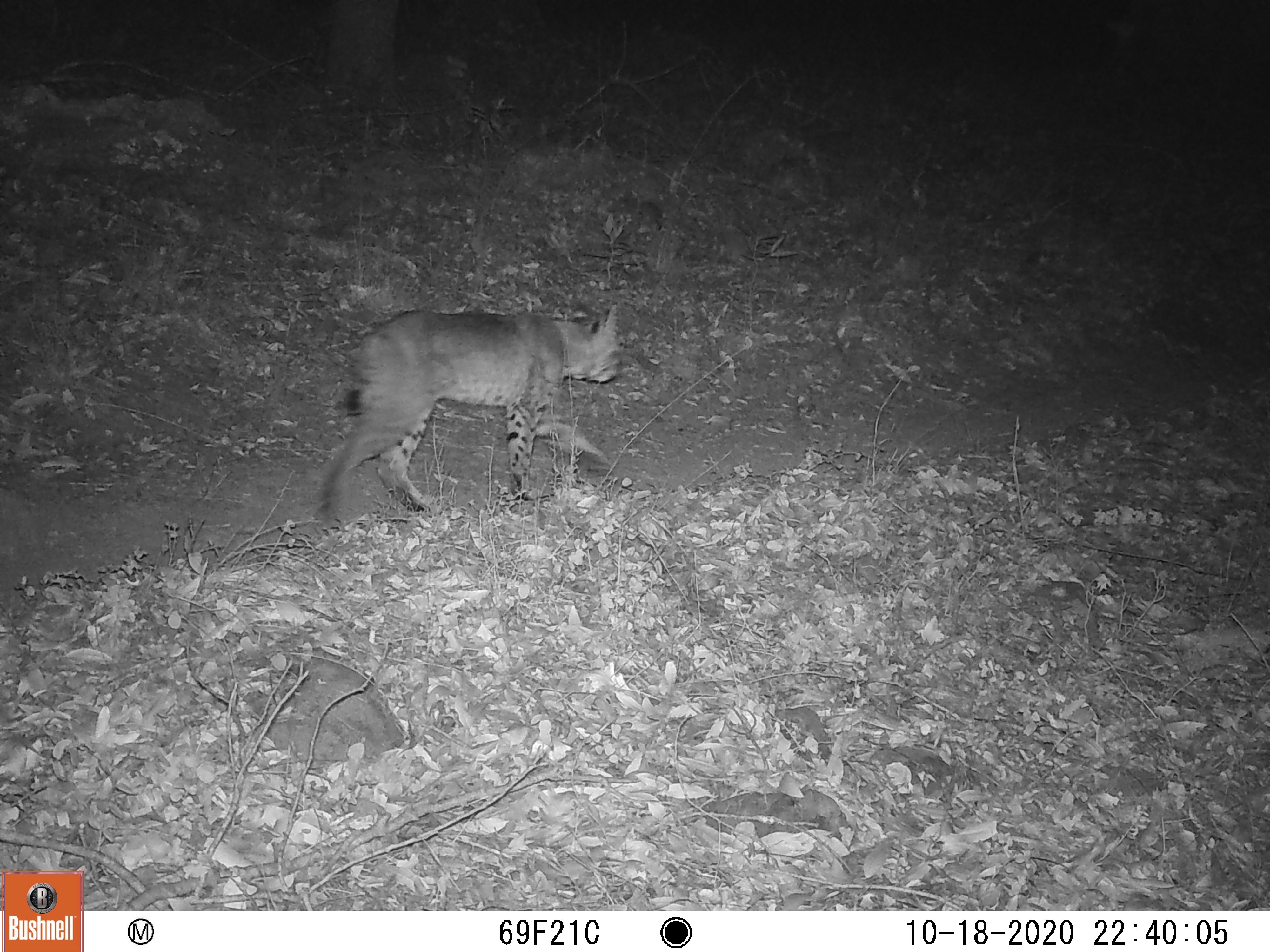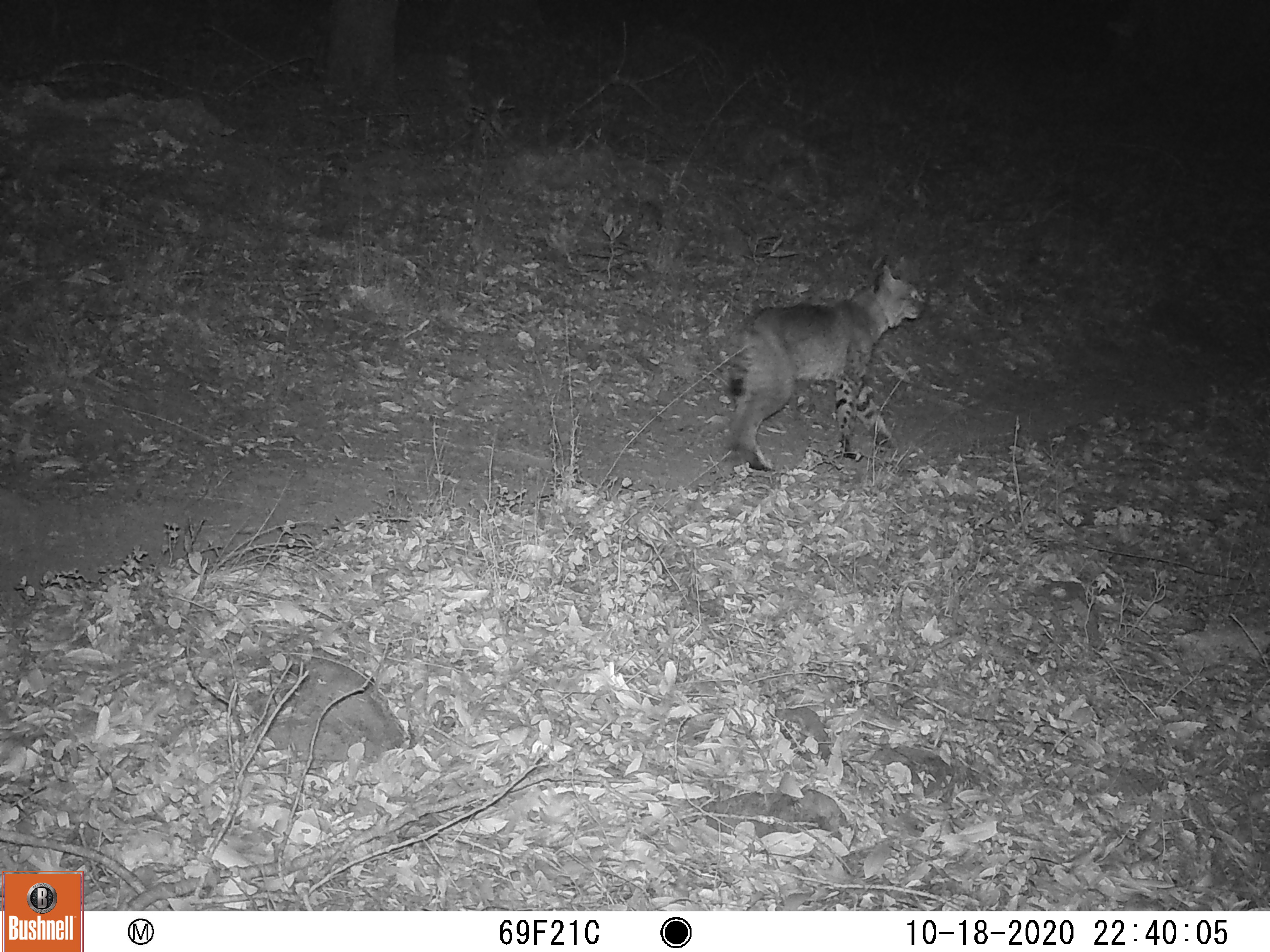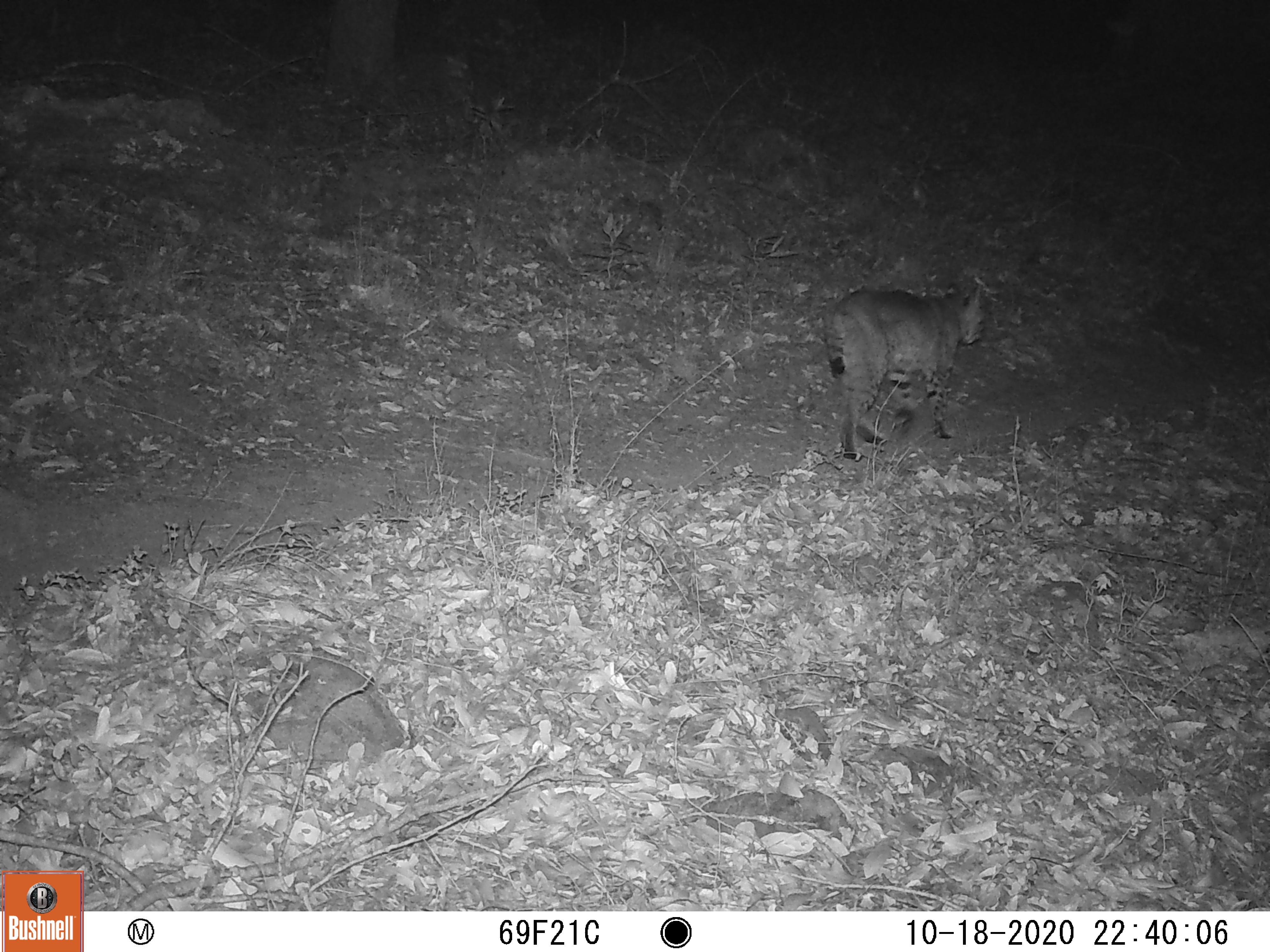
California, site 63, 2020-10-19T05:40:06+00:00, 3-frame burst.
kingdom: Animalia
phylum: Chordata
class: Mammalia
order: Carnivora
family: Felidae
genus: Lynx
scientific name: Lynx rufus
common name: bobcat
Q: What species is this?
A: Bobcat (Lynx rufus).